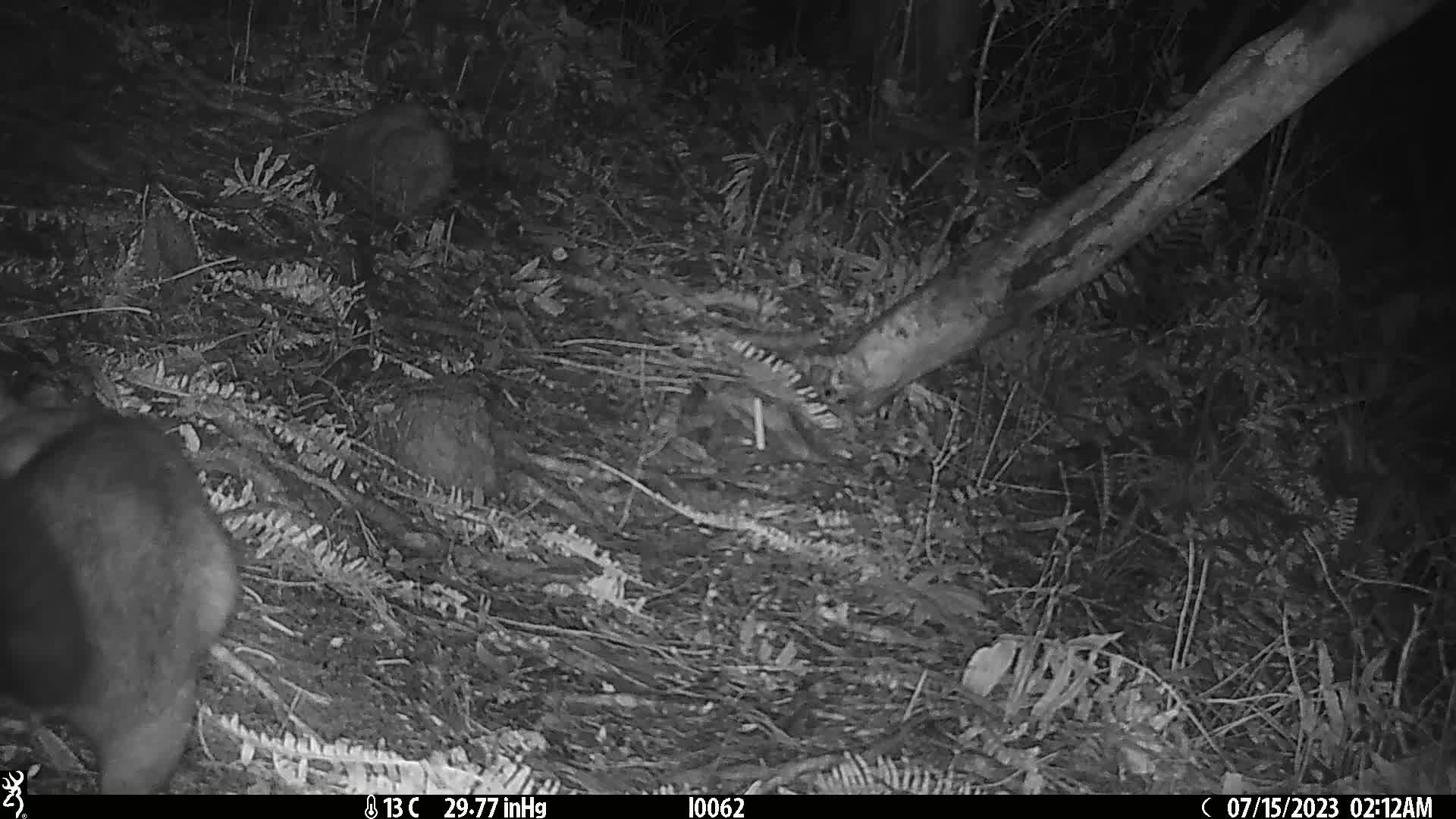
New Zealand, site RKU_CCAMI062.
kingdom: Animalia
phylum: Chordata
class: Mammalia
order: Diprotodontia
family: Phalangeridae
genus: Trichosurus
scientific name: Trichosurus vulpecula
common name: common brushtail possum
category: possum